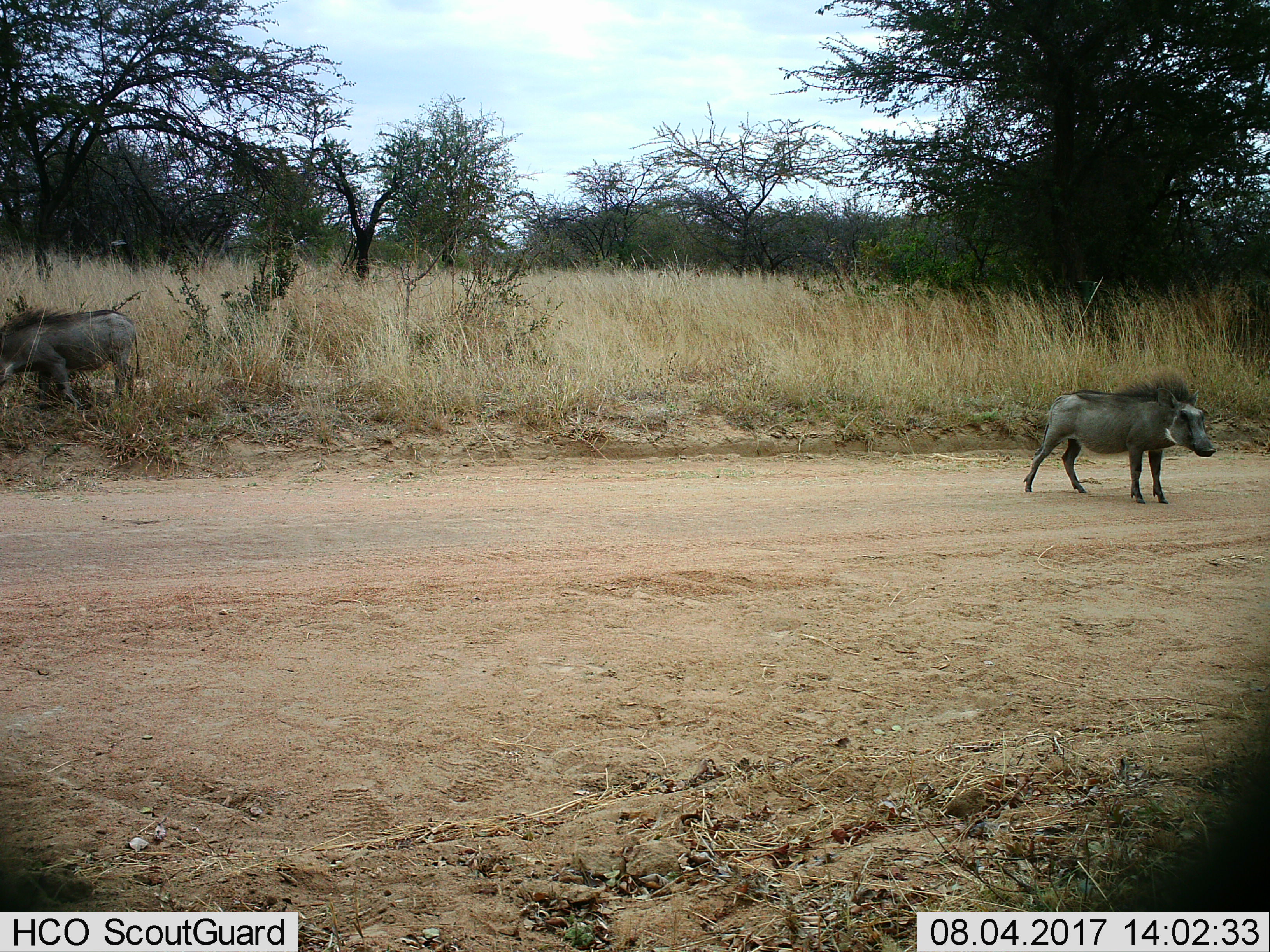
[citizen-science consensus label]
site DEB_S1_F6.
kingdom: Animalia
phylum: Chordata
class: Mammalia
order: Artiodactyla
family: Suidae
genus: Phacochoerus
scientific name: Phacochoerus africanus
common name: warthog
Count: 2.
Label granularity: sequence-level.